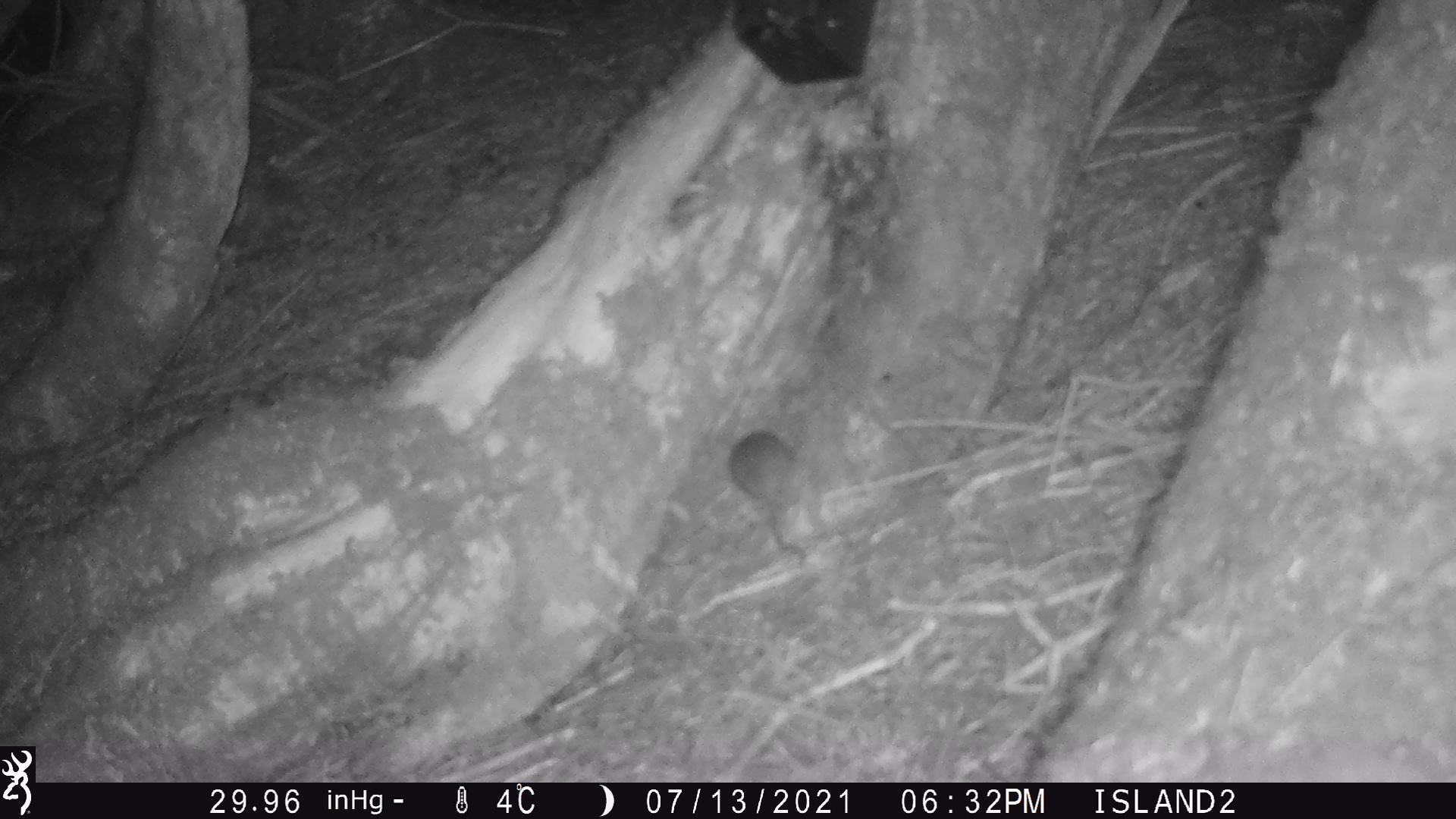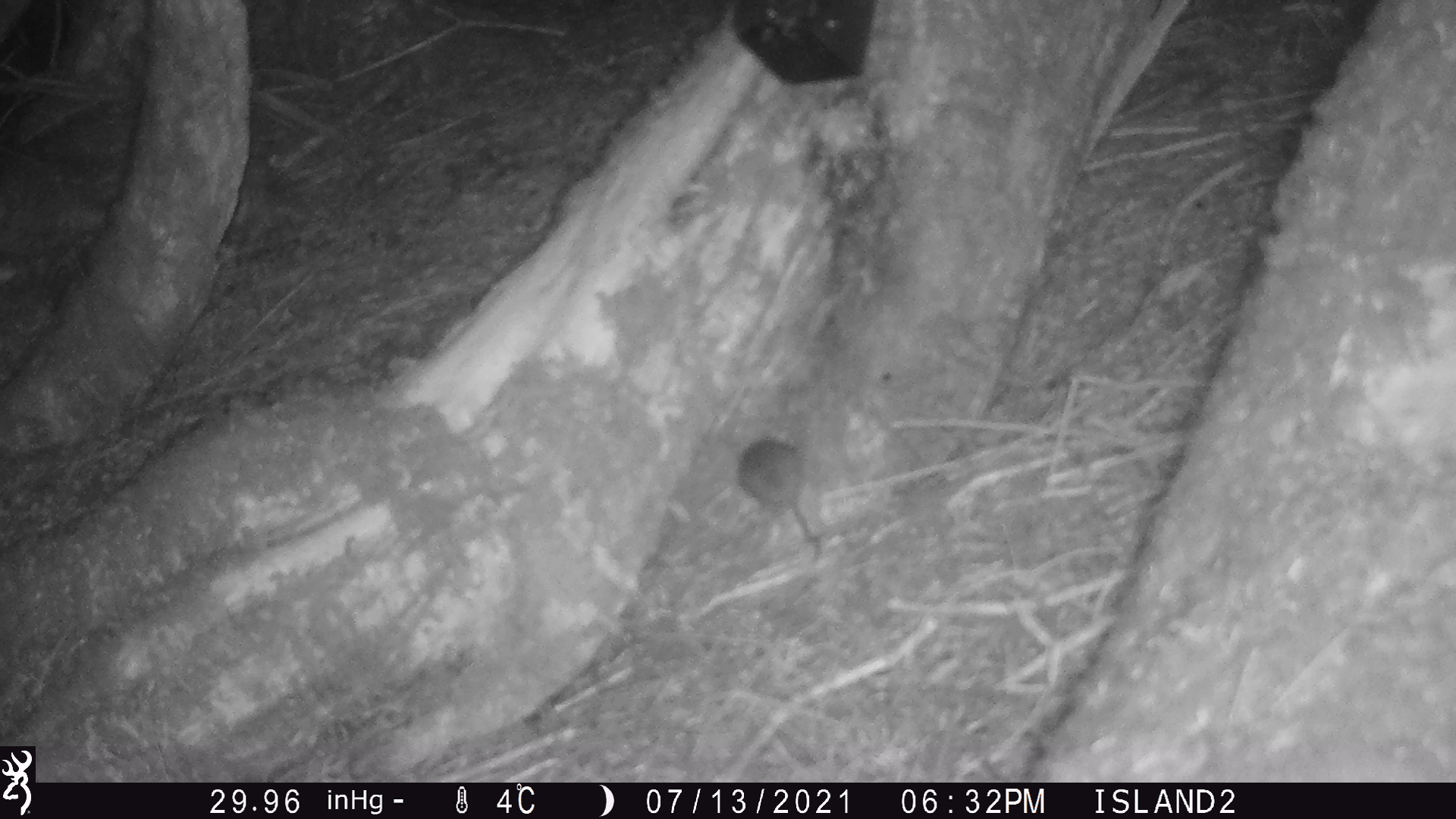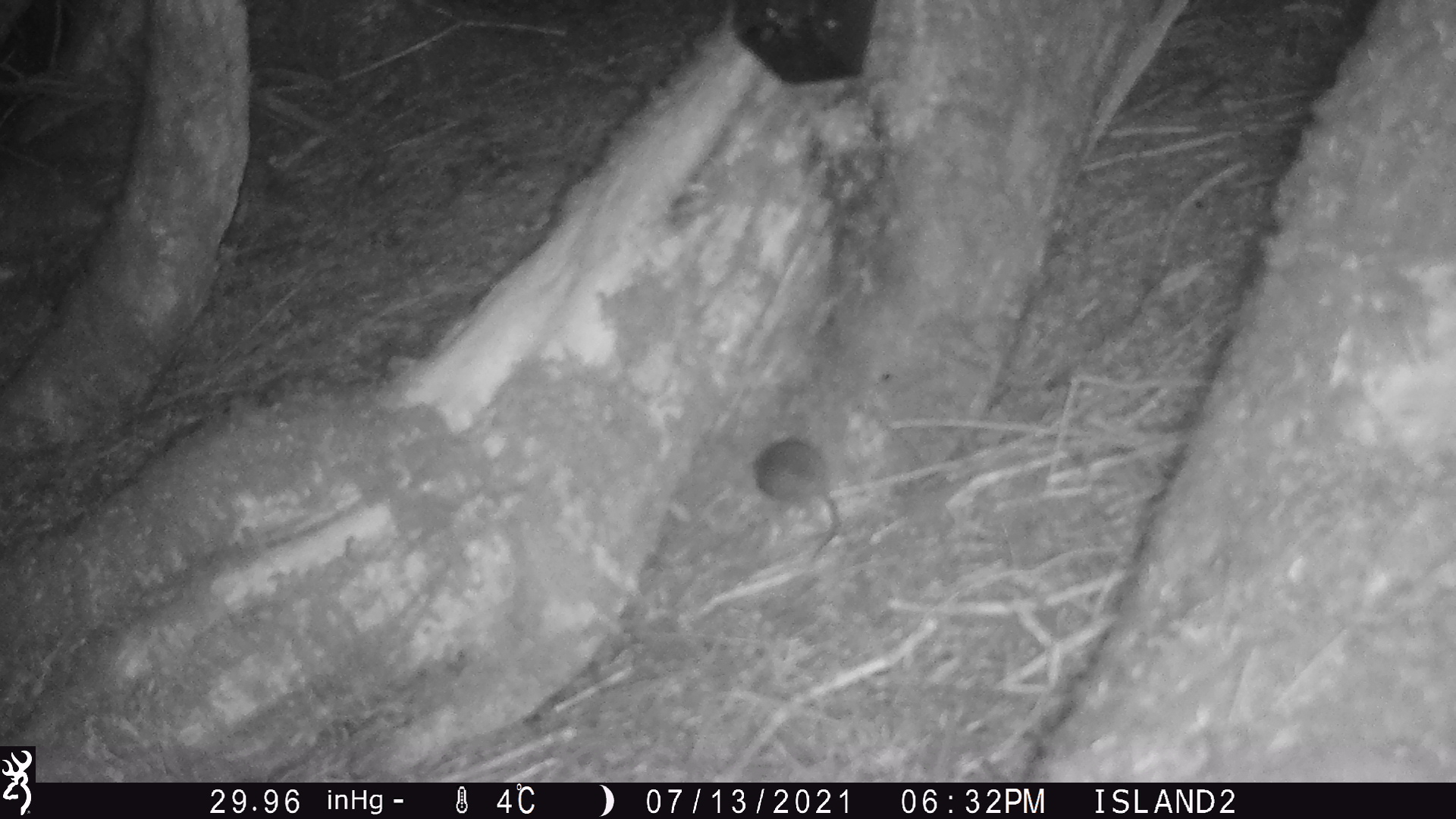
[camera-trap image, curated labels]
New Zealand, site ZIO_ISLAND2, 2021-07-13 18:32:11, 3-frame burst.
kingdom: Animalia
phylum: Chordata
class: Mammalia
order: Rodentia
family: Muridae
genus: Mus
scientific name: Mus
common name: mouse